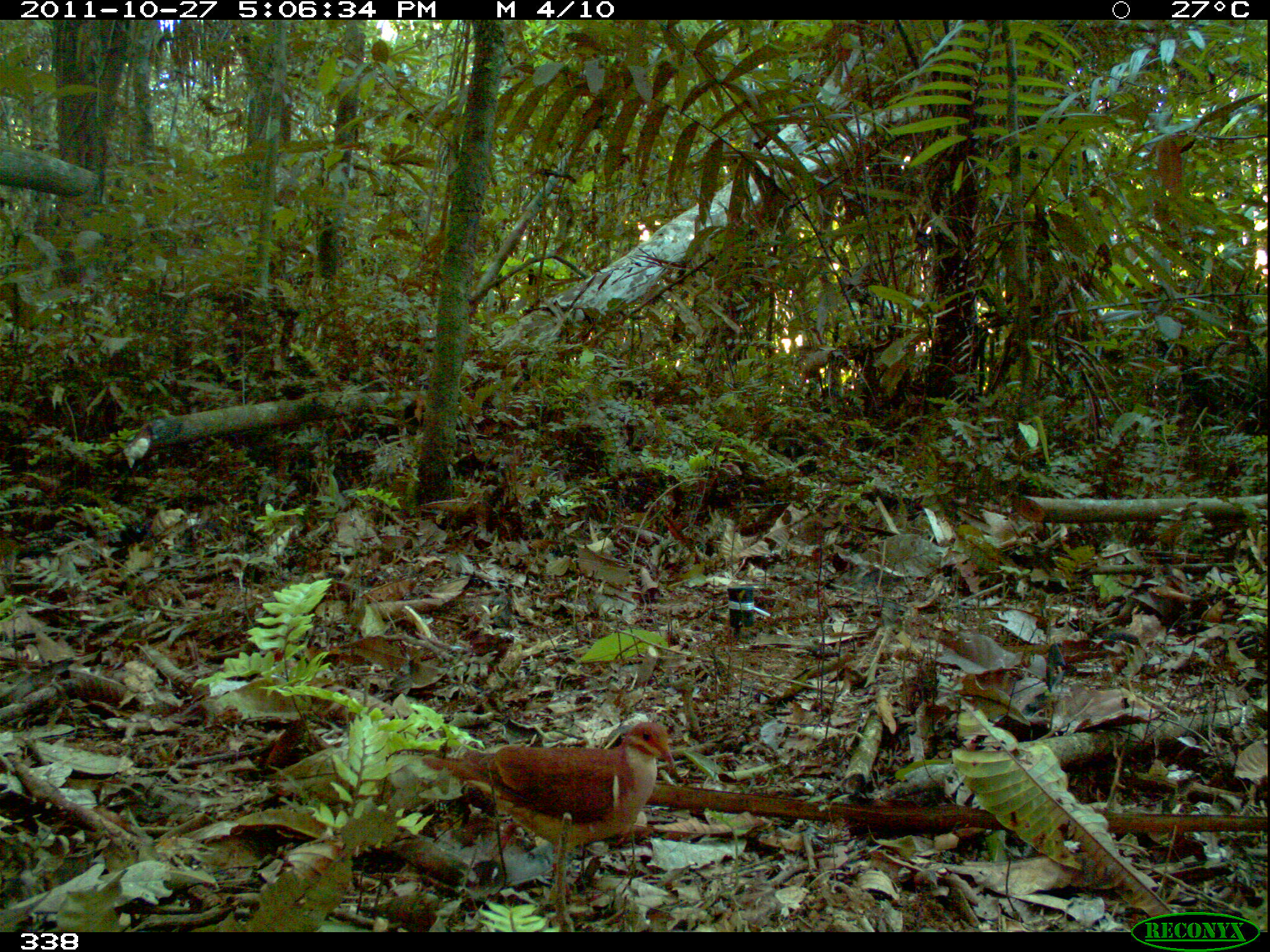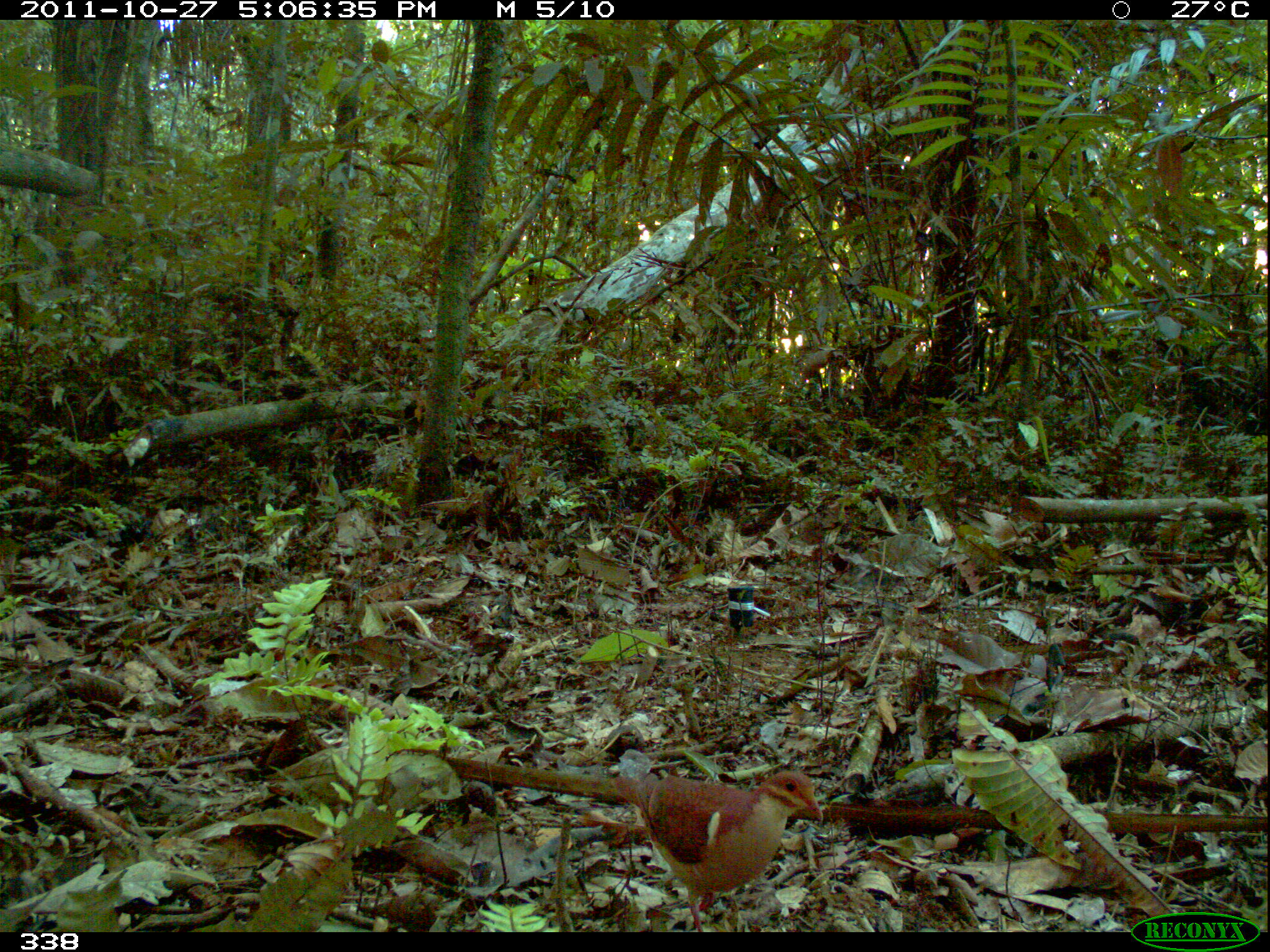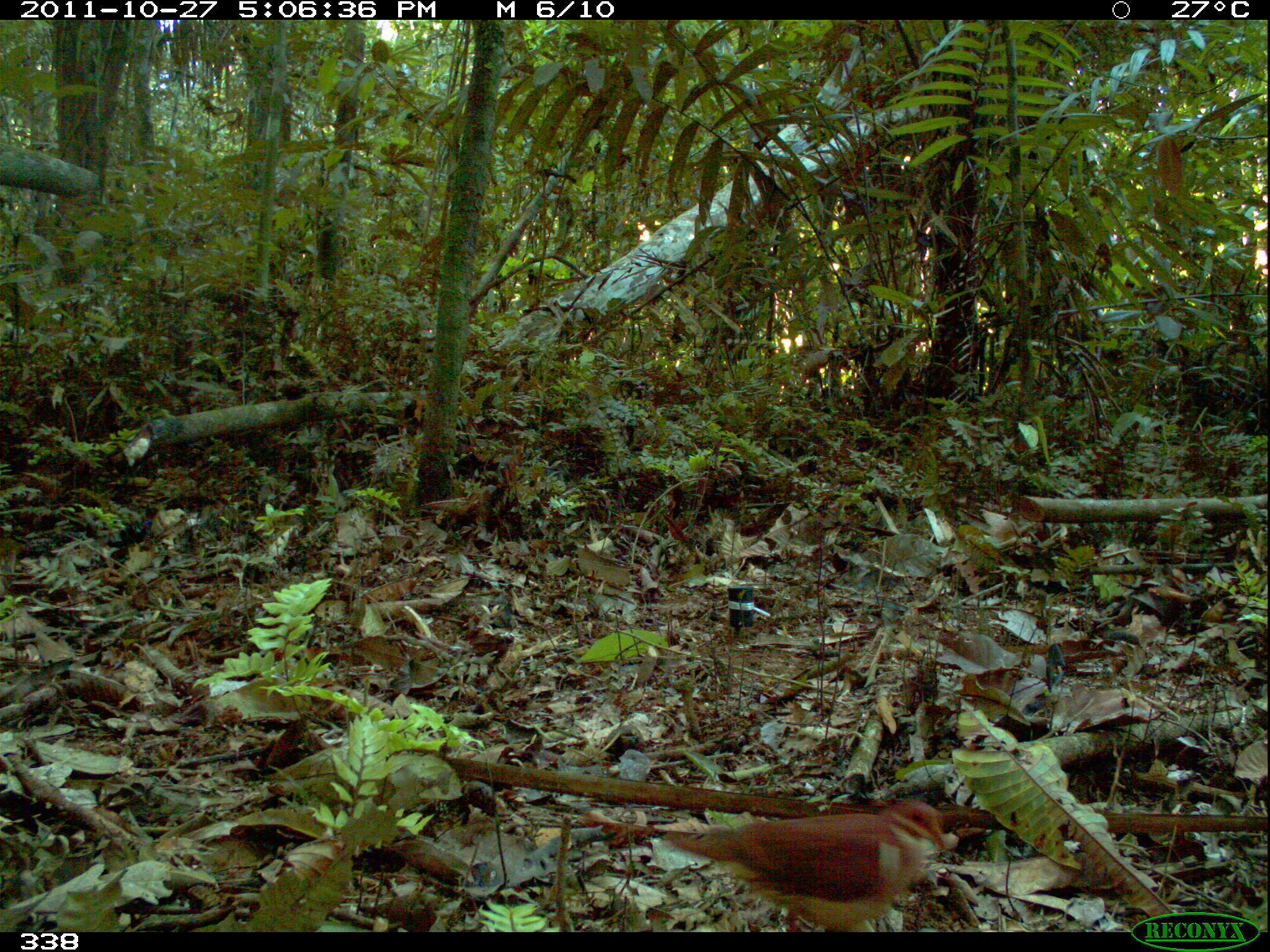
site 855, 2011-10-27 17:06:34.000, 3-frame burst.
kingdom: Animalia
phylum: Chordata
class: Aves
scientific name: Aves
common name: bird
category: unknown bird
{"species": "unknown bird (bird) (Aves)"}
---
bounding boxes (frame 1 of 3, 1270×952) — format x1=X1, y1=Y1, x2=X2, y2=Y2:
unknown bird: x1=419, y1=720, x2=675, y2=860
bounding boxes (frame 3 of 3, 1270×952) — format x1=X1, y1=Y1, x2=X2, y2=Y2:
unknown bird: x1=665, y1=797, x2=945, y2=932